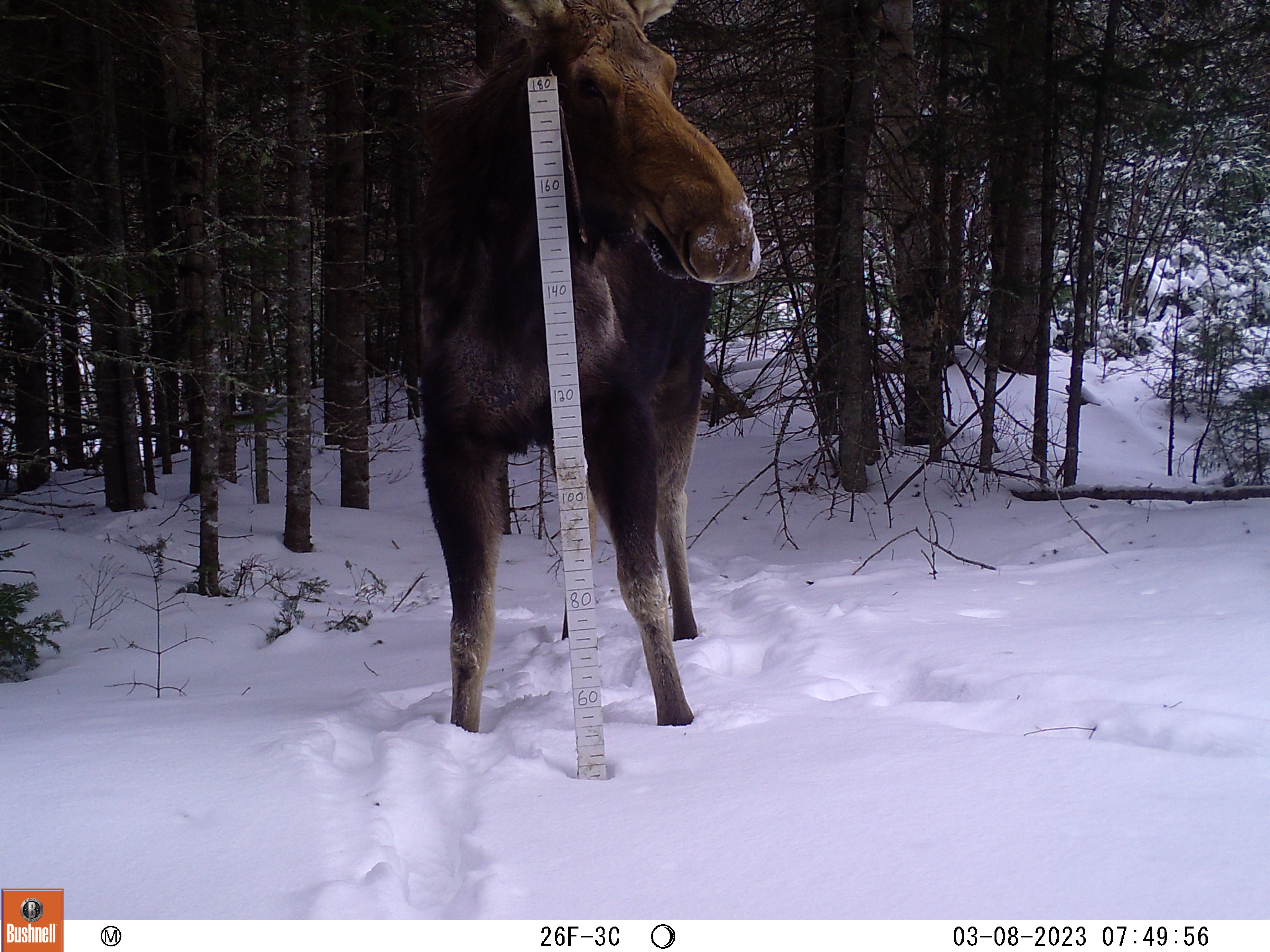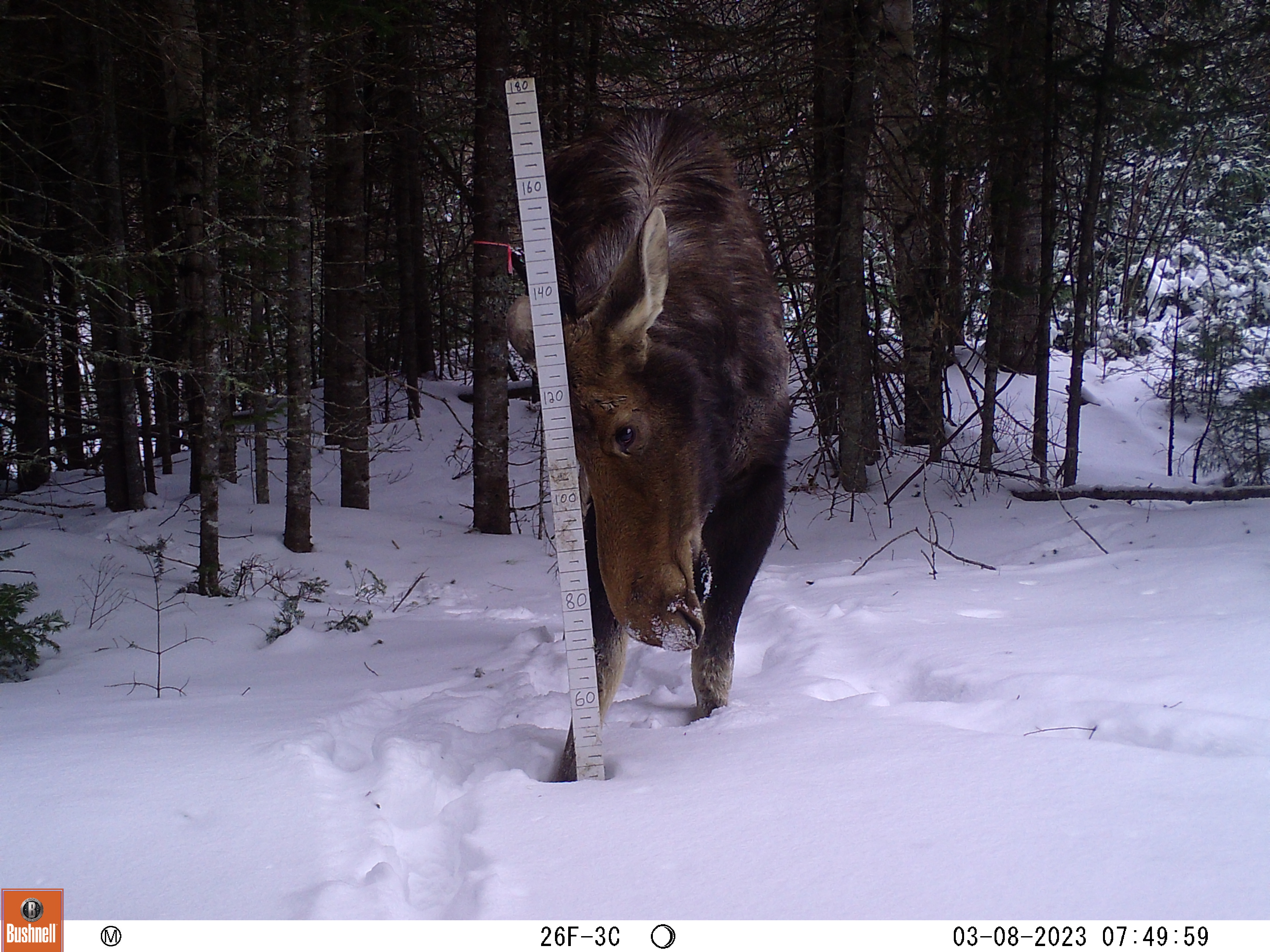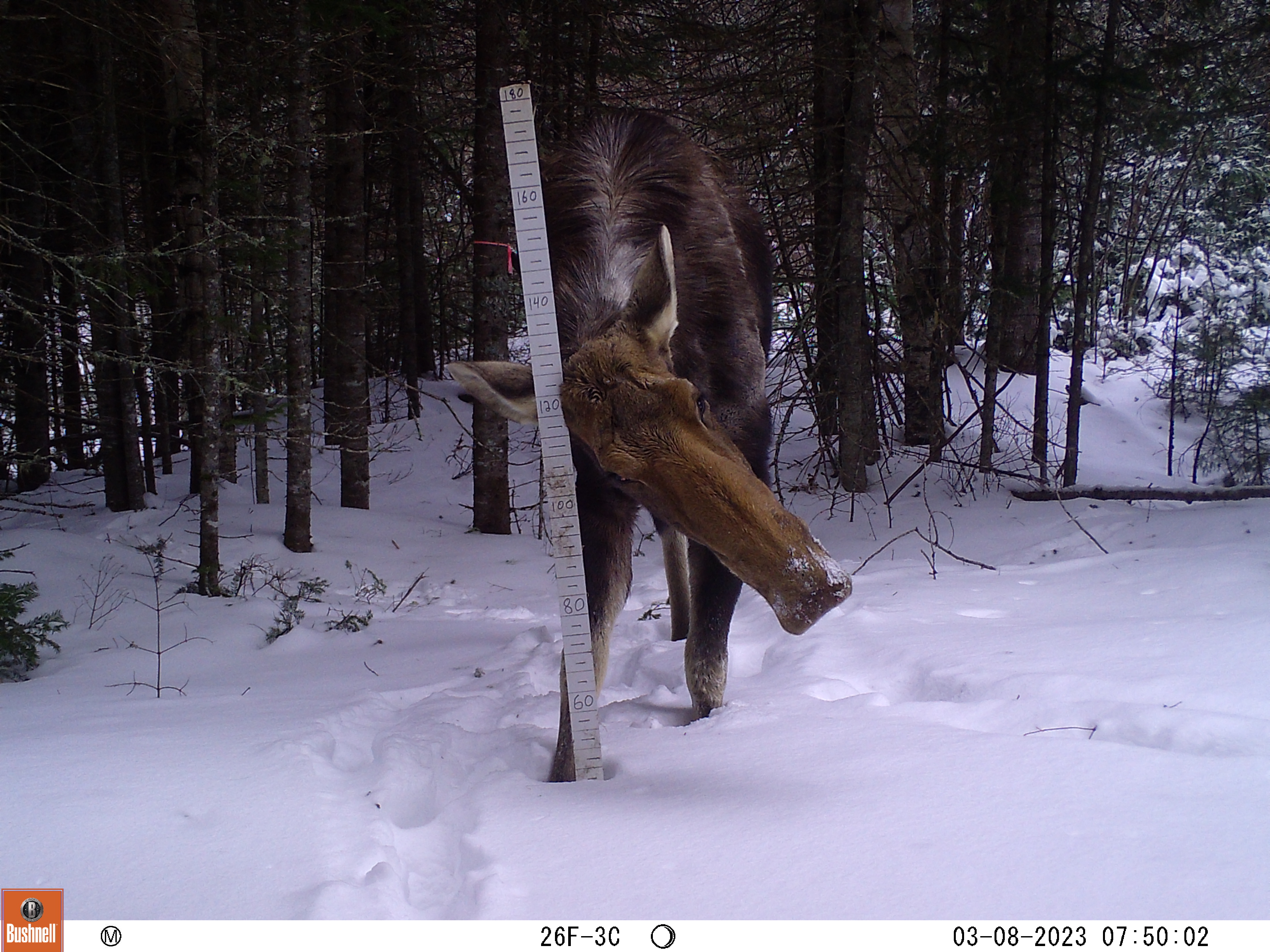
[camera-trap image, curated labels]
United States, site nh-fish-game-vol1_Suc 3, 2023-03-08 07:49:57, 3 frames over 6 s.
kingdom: Animalia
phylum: Chordata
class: Mammalia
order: Artiodactyla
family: Cervidae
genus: Alces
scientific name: Alces alces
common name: moose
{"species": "moose (Alces alces)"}